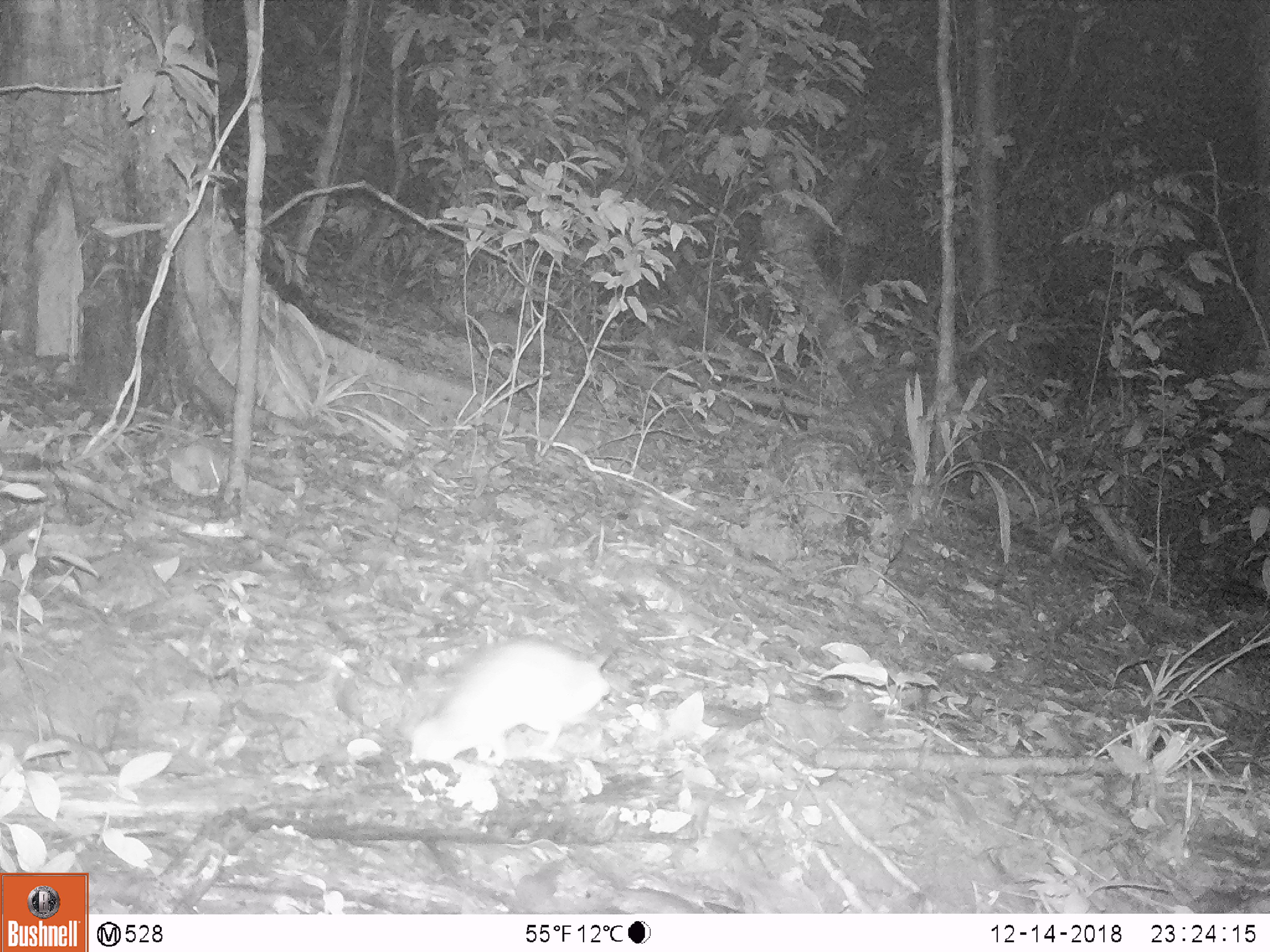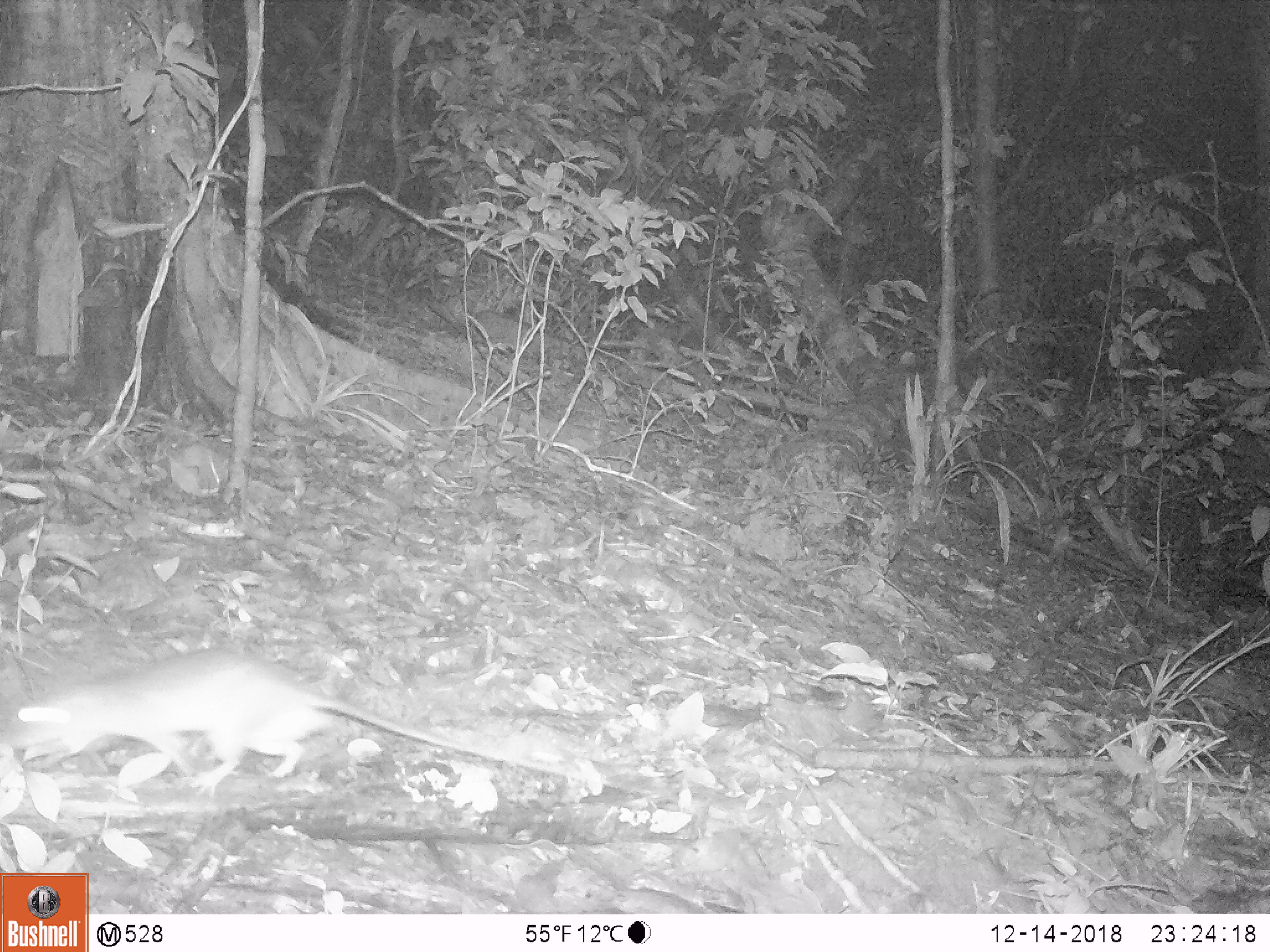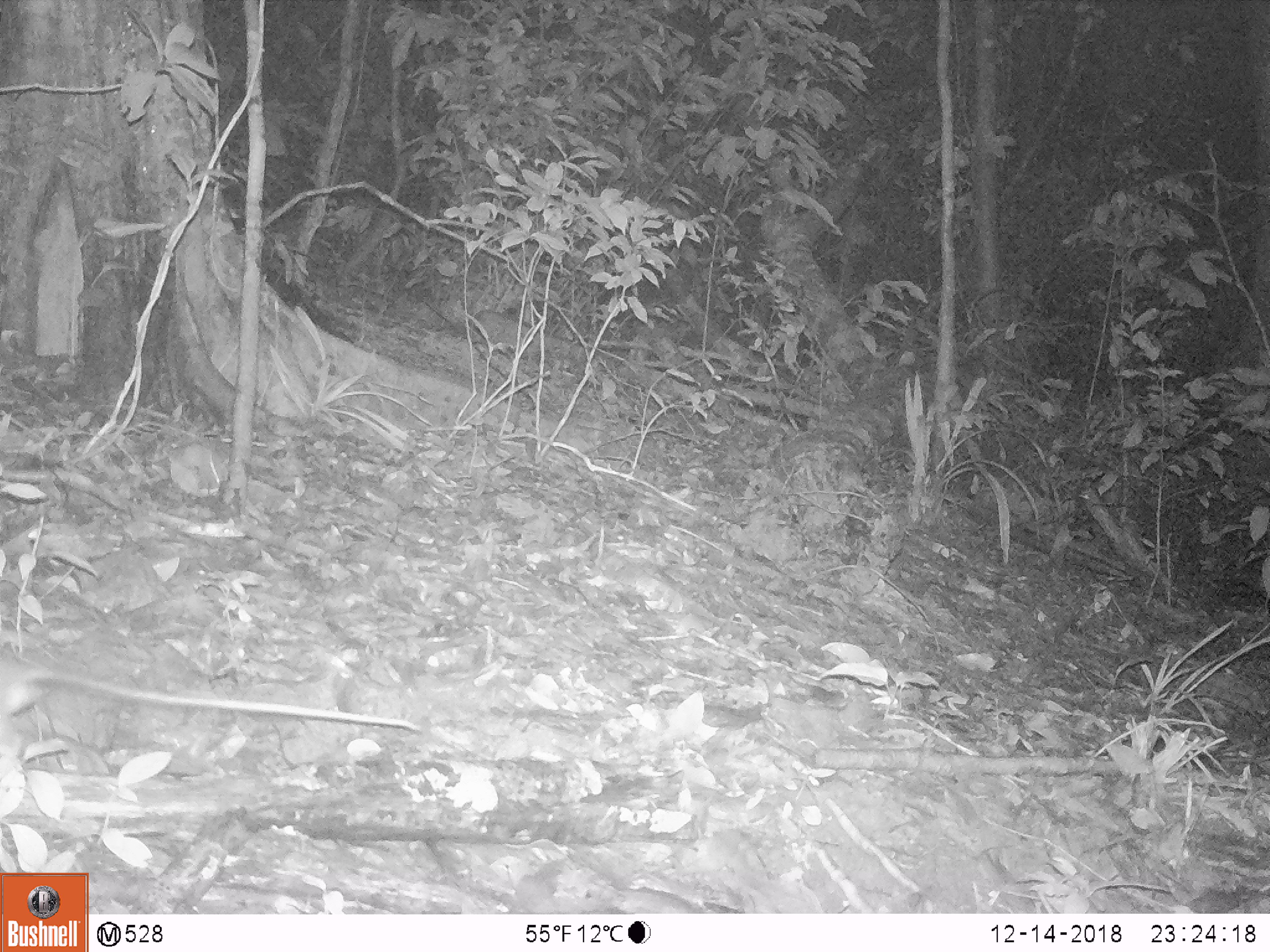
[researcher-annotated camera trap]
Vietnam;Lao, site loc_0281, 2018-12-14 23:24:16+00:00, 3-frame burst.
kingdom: Animalia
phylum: Chordata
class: Mammalia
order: Rodentia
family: Muridae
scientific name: Muridae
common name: old-world mice and rats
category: unidentified murid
Unidentified murid (old-world mice and rats) (Muridae). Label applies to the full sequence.